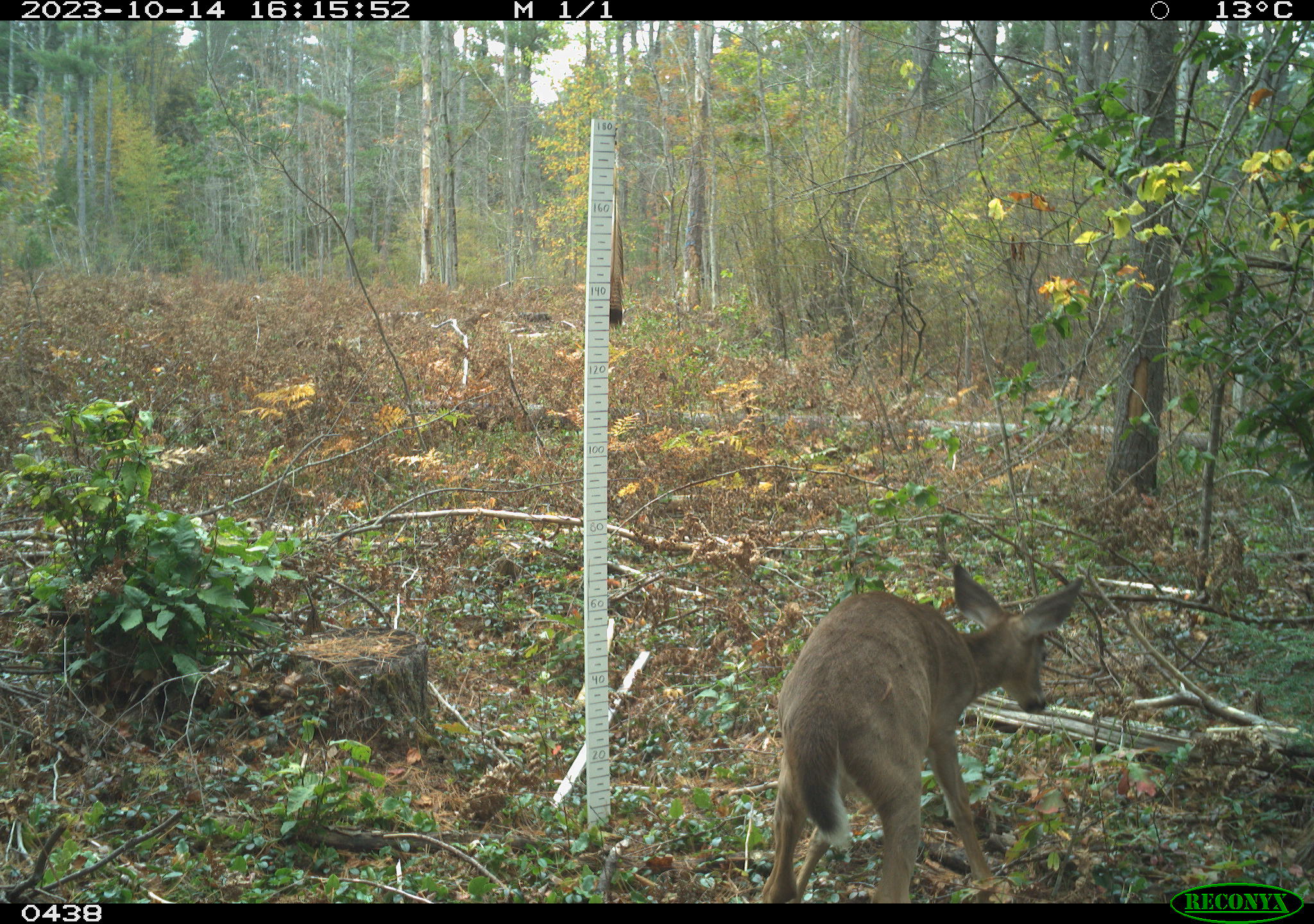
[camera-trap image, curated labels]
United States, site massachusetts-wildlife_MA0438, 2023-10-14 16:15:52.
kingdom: Animalia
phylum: Chordata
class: Mammalia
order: Artiodactyla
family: Cervidae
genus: Odocoileus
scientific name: Odocoileus virginianus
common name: white-tailed deer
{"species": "white-tailed deer (Odocoileus virginianus)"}